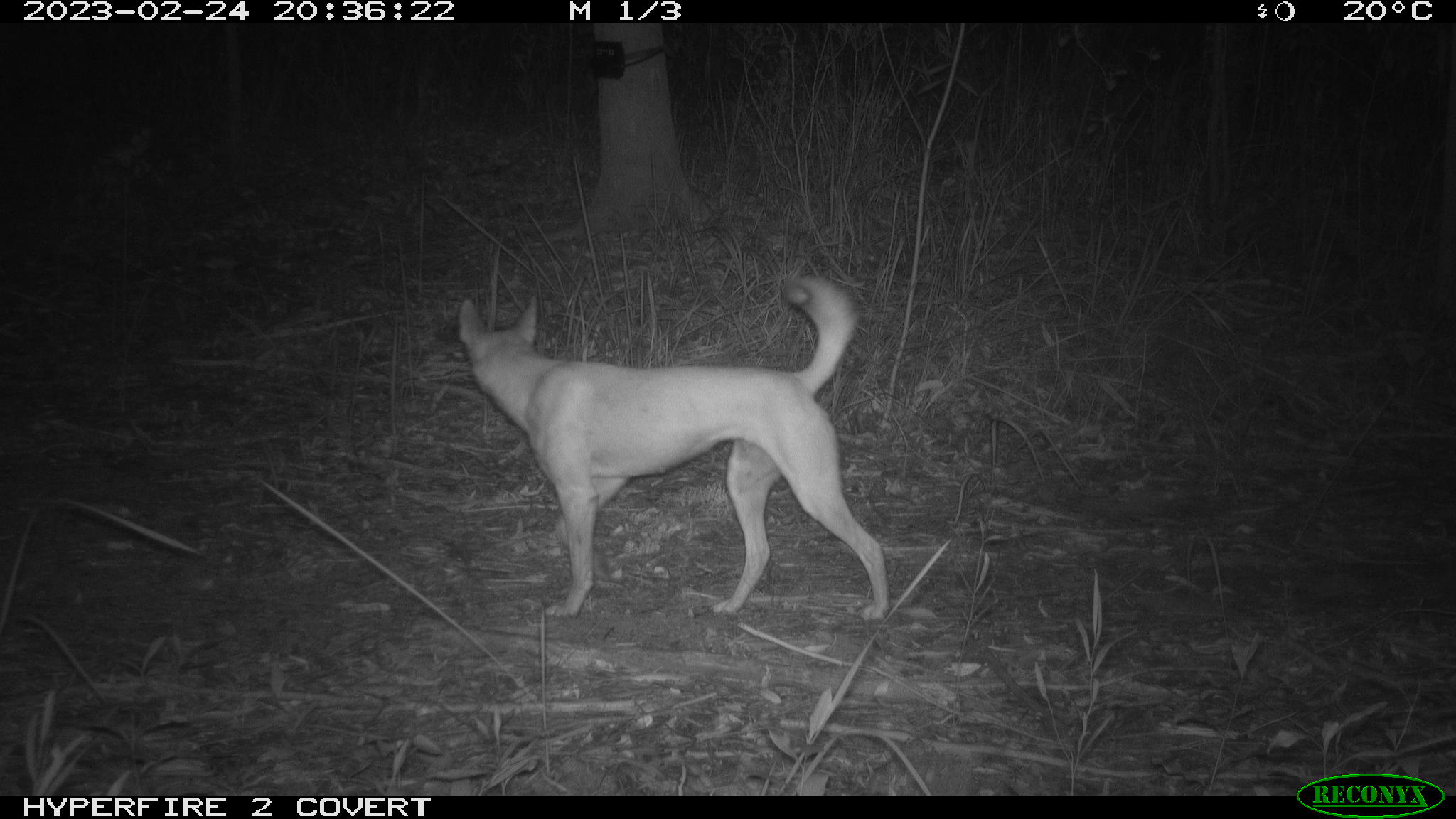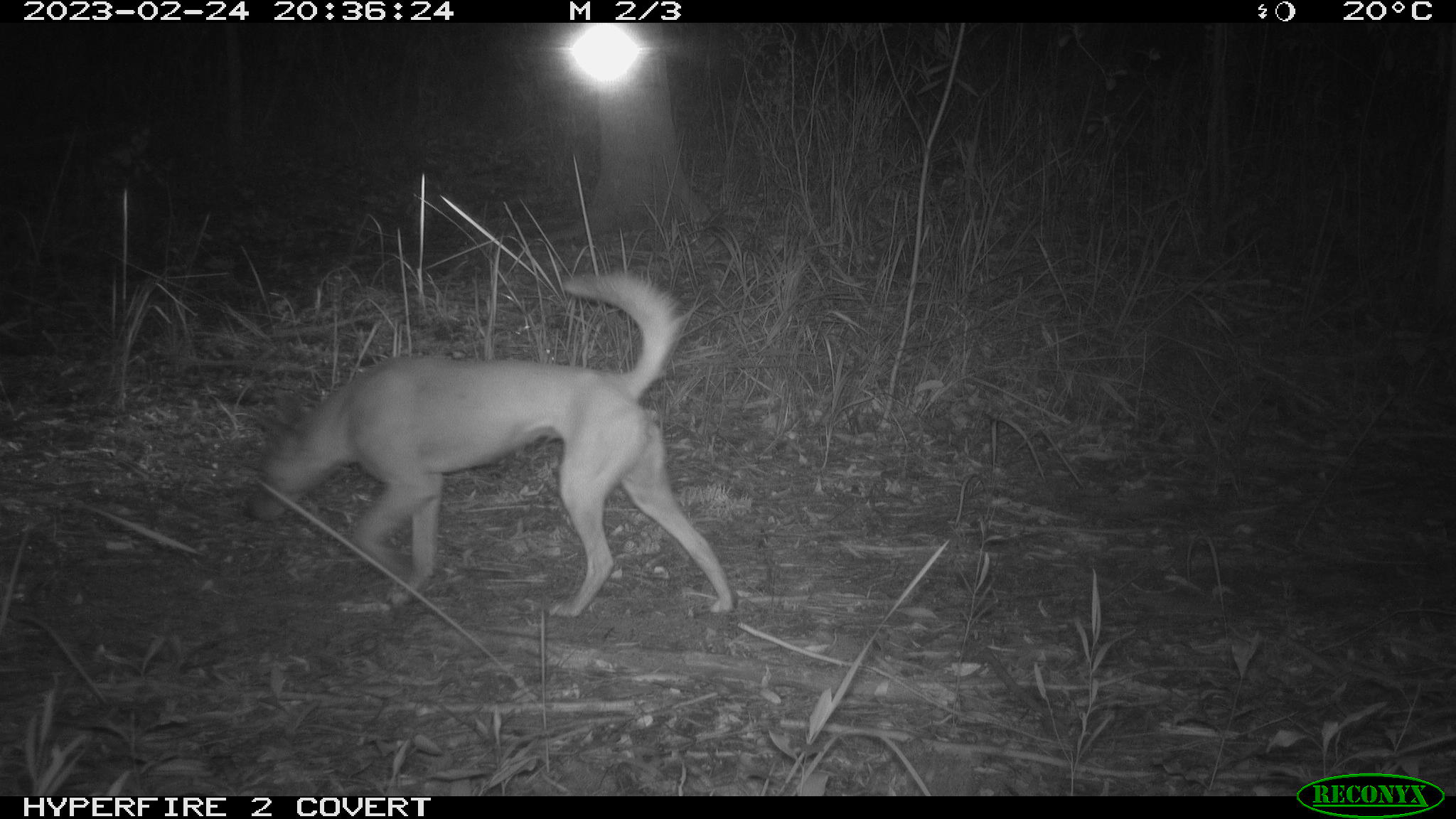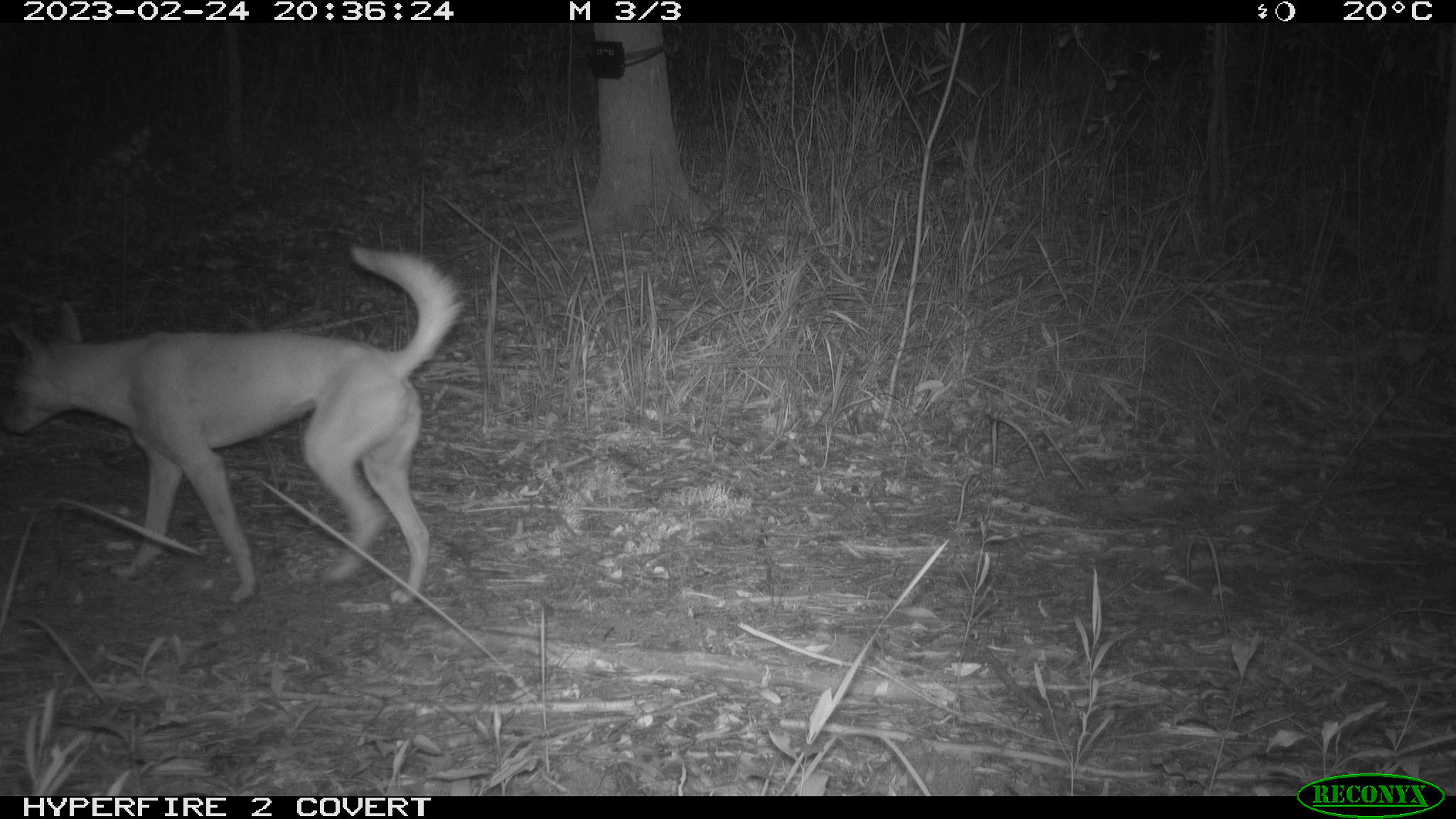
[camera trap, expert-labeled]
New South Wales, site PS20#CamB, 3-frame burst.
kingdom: Animalia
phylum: Chordata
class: Mammalia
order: Carnivora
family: Canidae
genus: Canis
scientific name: Canis familiaris dingo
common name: dingo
Dingo (Canis familiaris dingo).